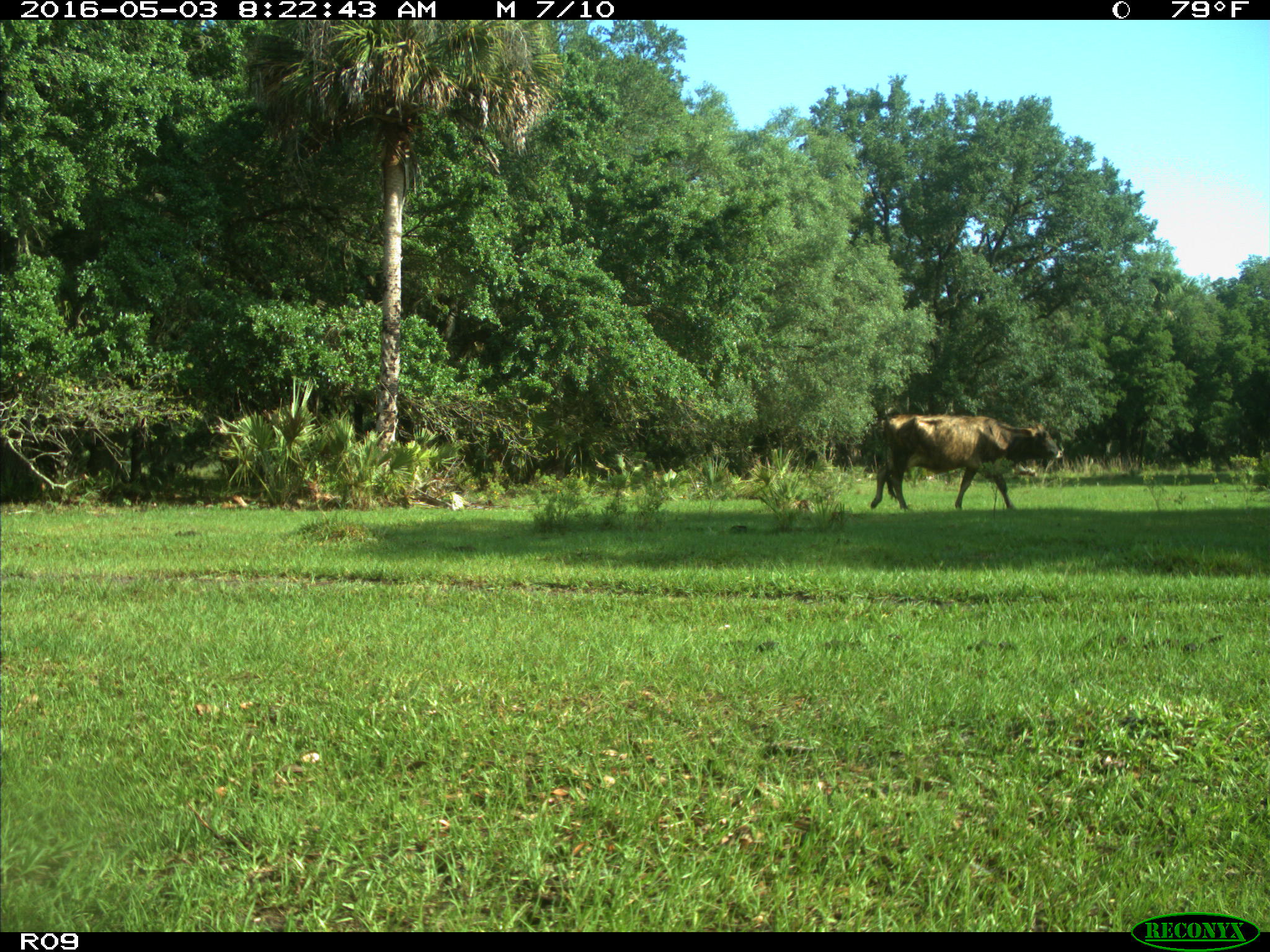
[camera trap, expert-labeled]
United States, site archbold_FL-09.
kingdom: Animalia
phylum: Chordata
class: Mammalia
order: Artiodactyla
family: Bovidae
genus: Bos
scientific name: Bos taurus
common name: domestic cow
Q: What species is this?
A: Bos taurus (domestic cow).